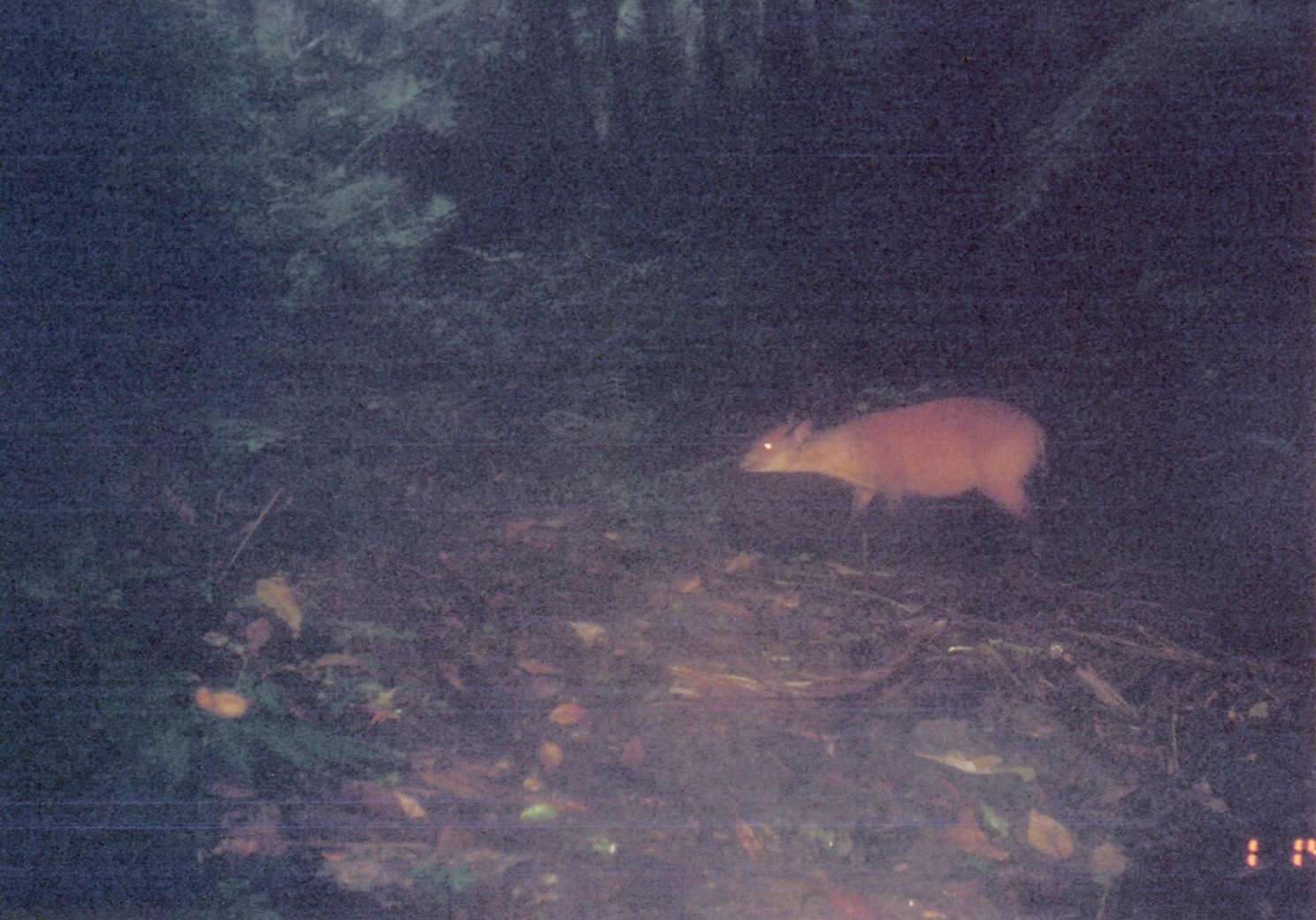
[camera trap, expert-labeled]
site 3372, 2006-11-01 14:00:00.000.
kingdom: Animalia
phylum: Chordata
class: Mammalia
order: Artiodactyla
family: Bovidae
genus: Cephalophus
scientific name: Cephalophus harveyi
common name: harvey's duiker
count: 1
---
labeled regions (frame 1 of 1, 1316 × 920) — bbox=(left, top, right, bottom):
cephalophus harveyi: bbox=(736, 395, 1050, 538)